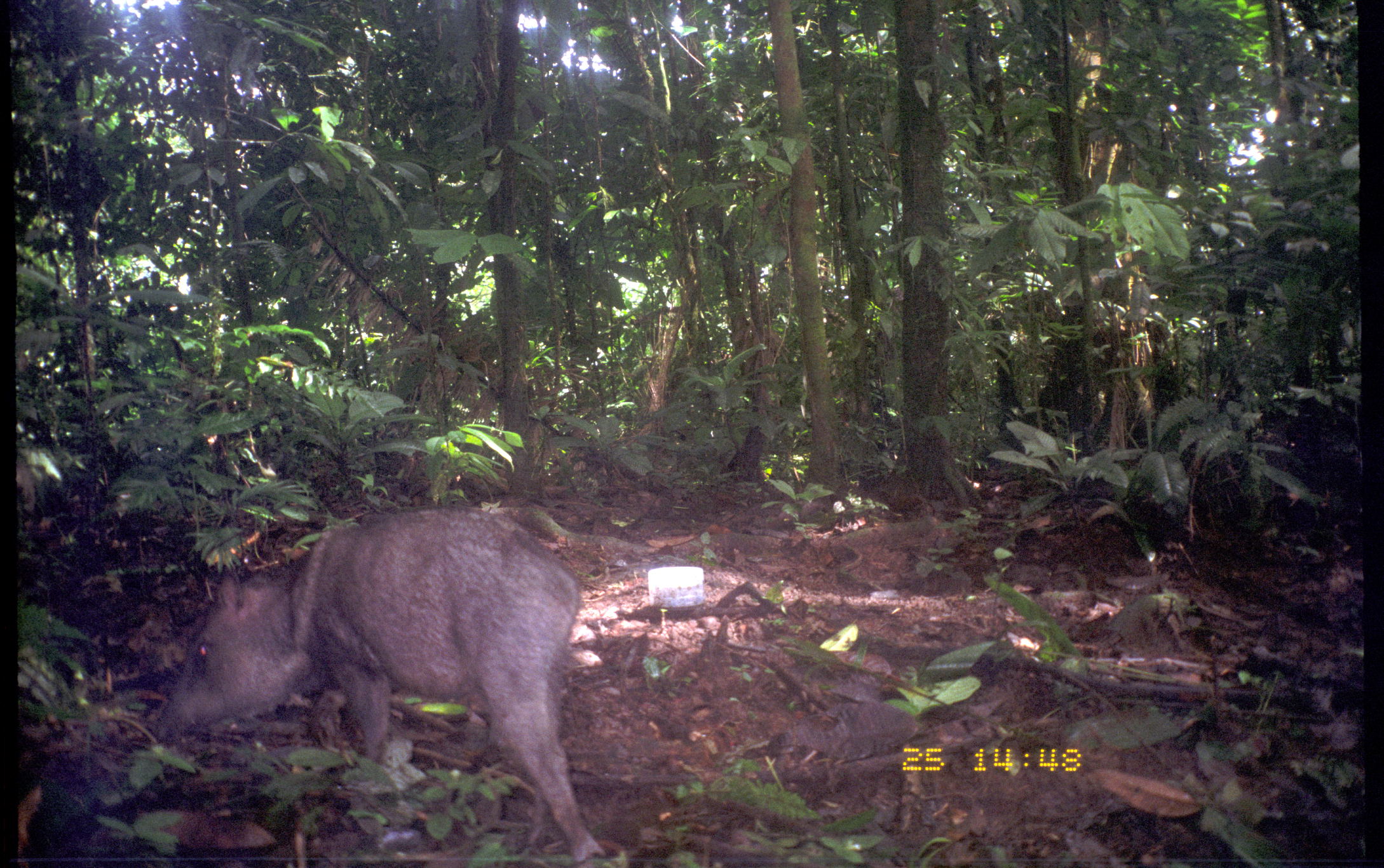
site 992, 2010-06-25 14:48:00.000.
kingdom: Animalia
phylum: Chordata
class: Mammalia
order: Artiodactyla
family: Tayassuidae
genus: Pecari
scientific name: Pecari tajacu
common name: collared peccary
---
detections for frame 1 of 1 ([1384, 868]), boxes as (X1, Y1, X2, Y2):
pecari tajacu: (147, 505, 607, 868)